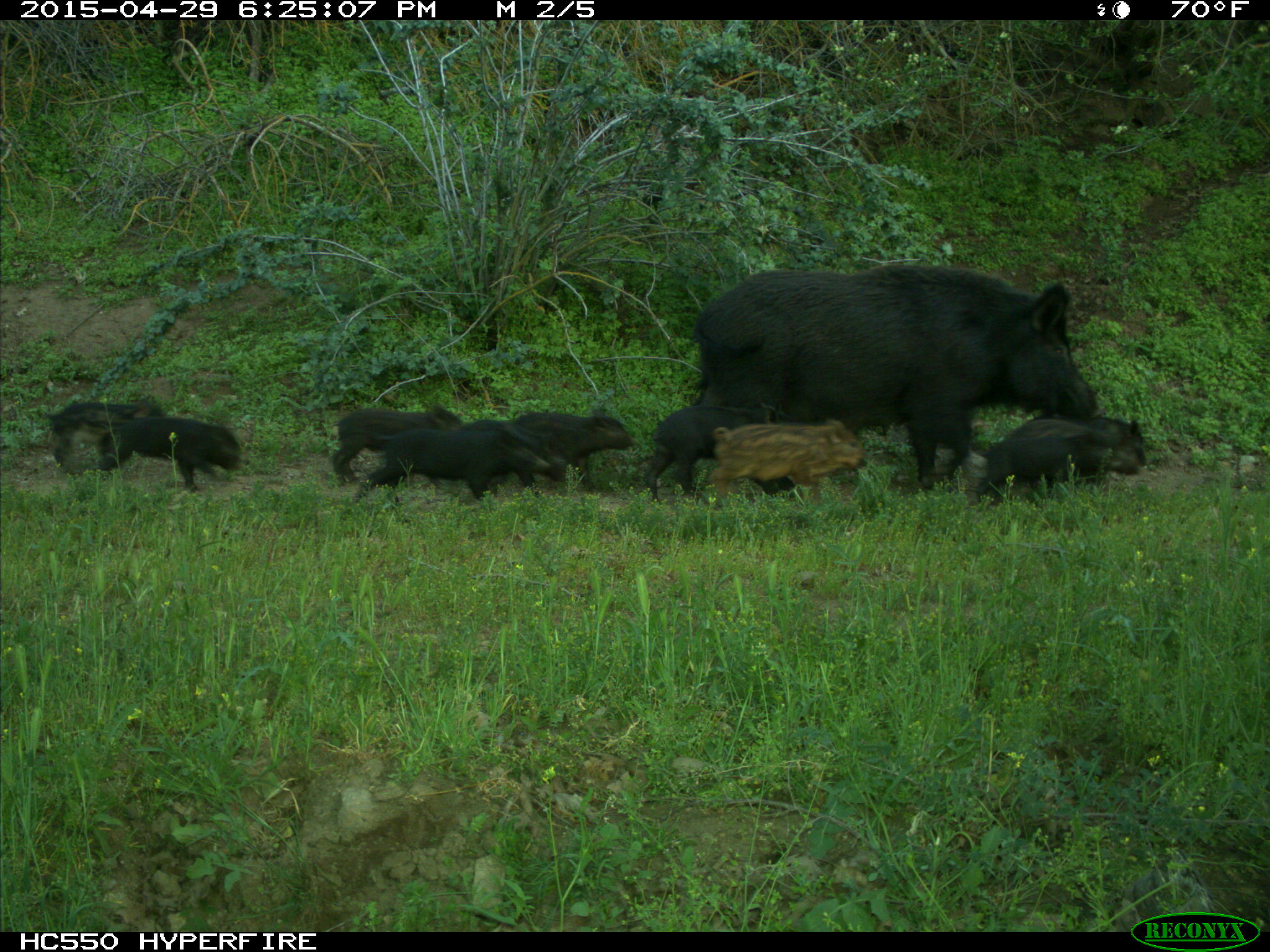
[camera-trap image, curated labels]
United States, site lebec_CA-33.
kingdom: Animalia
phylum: Chordata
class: Mammalia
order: Artiodactyla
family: Suidae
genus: Sus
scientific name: Sus scrofa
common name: wild boar